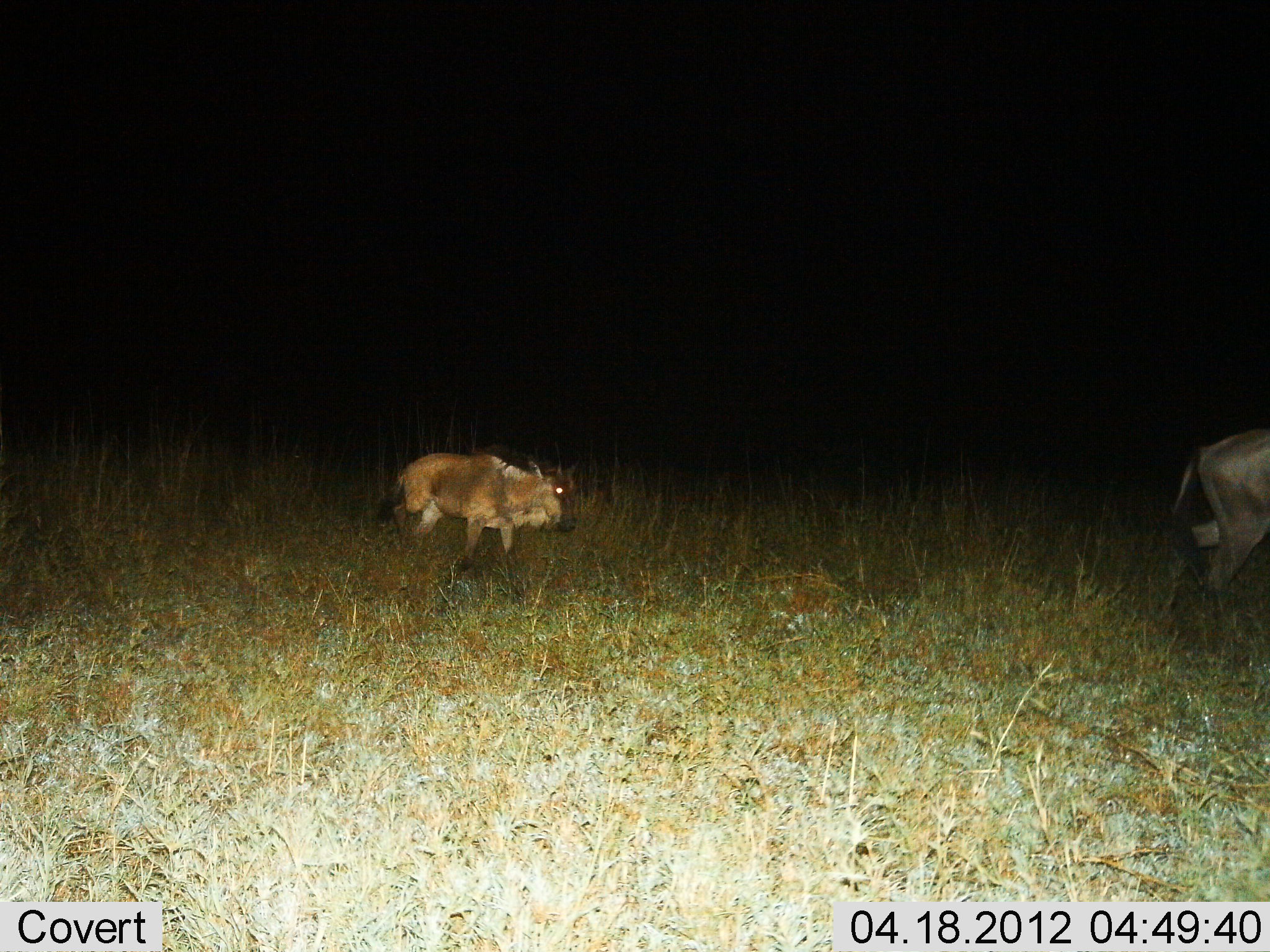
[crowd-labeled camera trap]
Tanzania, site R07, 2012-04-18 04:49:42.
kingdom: Animalia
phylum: Chordata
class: Mammalia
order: Artiodactyla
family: Bovidae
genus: Connochaetes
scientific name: Connochaetes taurinus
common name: blue wildebeest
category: wildebeest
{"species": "wildebeest (blue wildebeest) (Connochaetes taurinus)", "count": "2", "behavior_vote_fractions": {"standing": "12%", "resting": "0%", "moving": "88%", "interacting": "0%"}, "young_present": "88%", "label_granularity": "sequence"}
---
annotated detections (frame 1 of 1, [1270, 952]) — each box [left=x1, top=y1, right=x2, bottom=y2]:
animal: [left=370, top=448, right=579, bottom=577]; [left=1164, top=427, right=1270, bottom=606]